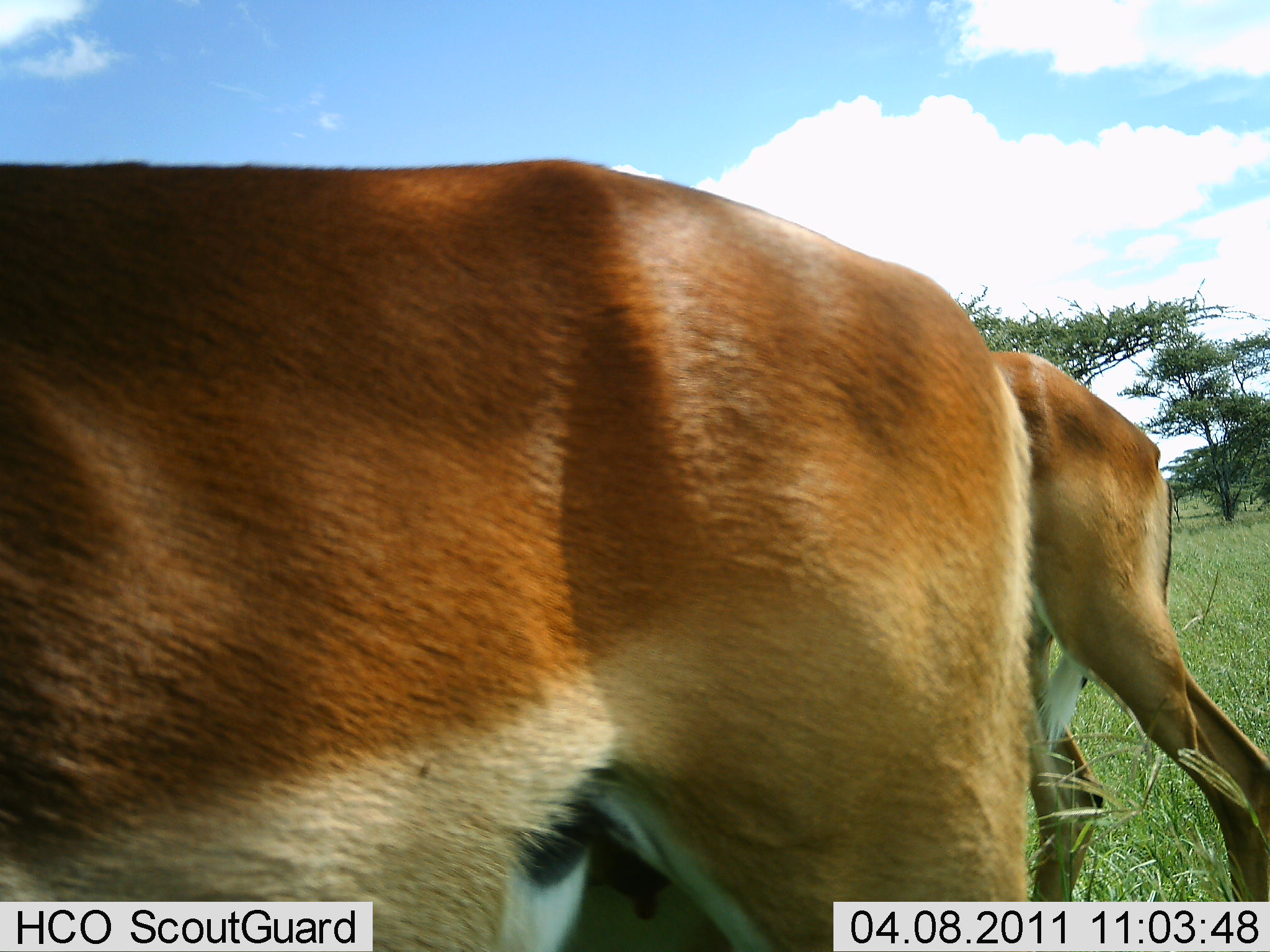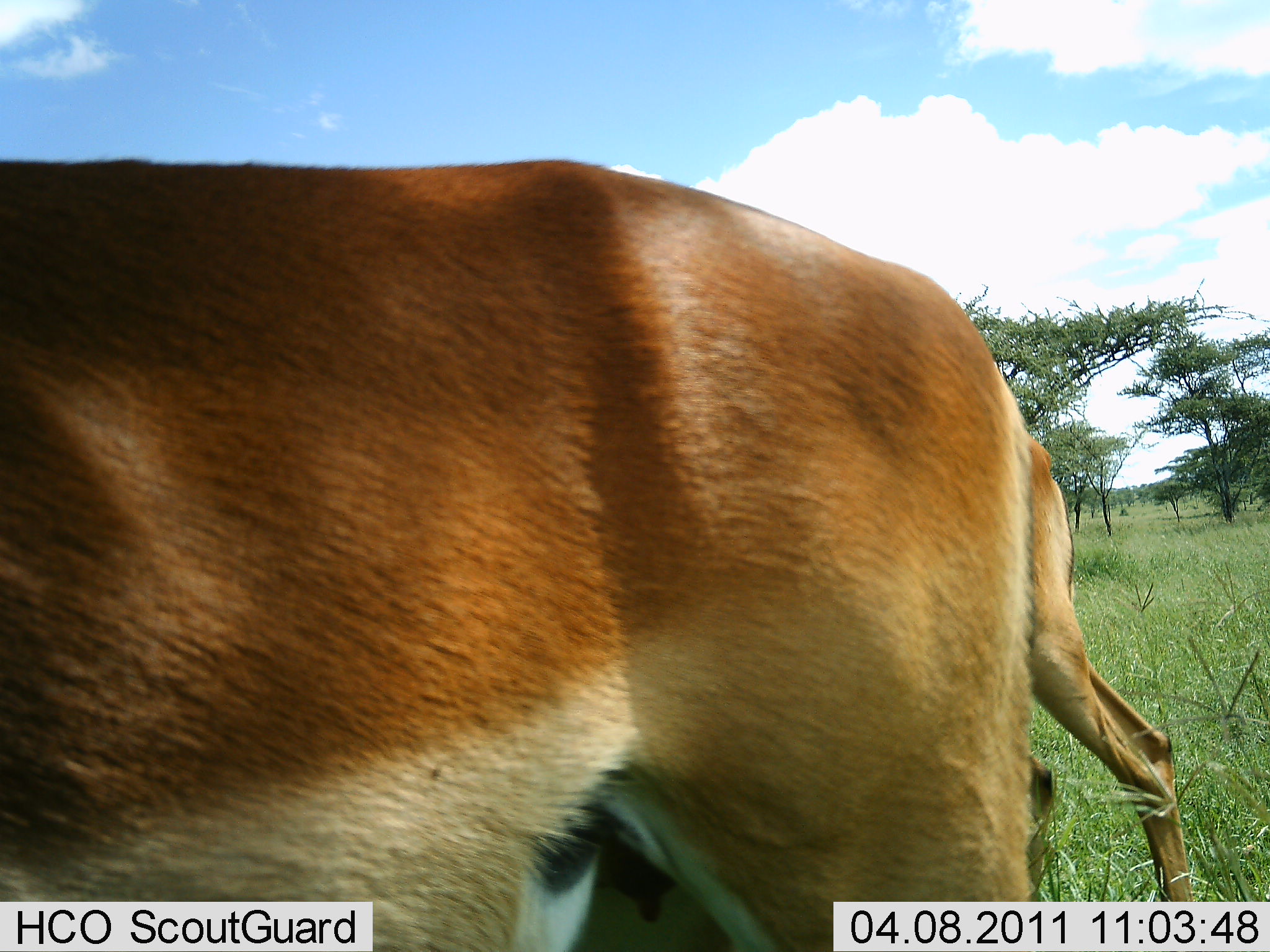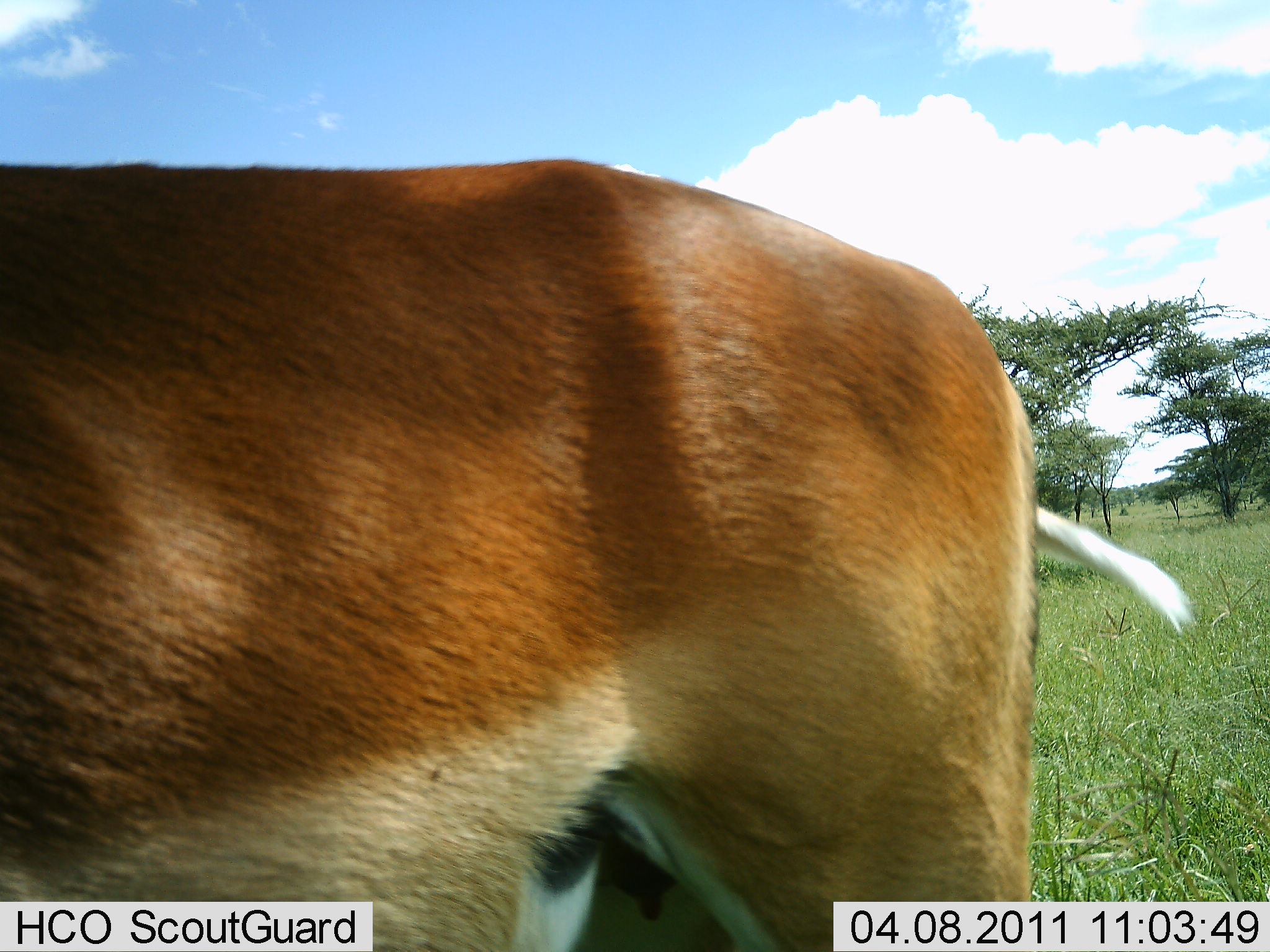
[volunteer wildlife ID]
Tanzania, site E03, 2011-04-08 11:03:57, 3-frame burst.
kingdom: Animalia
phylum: Chordata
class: Mammalia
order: Artiodactyla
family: Bovidae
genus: Aepyceros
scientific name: Aepyceros melampus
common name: impala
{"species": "impala (Aepyceros melampus)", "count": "2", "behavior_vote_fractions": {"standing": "75%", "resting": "8%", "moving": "42%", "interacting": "0%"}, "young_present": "0%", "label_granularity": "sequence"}